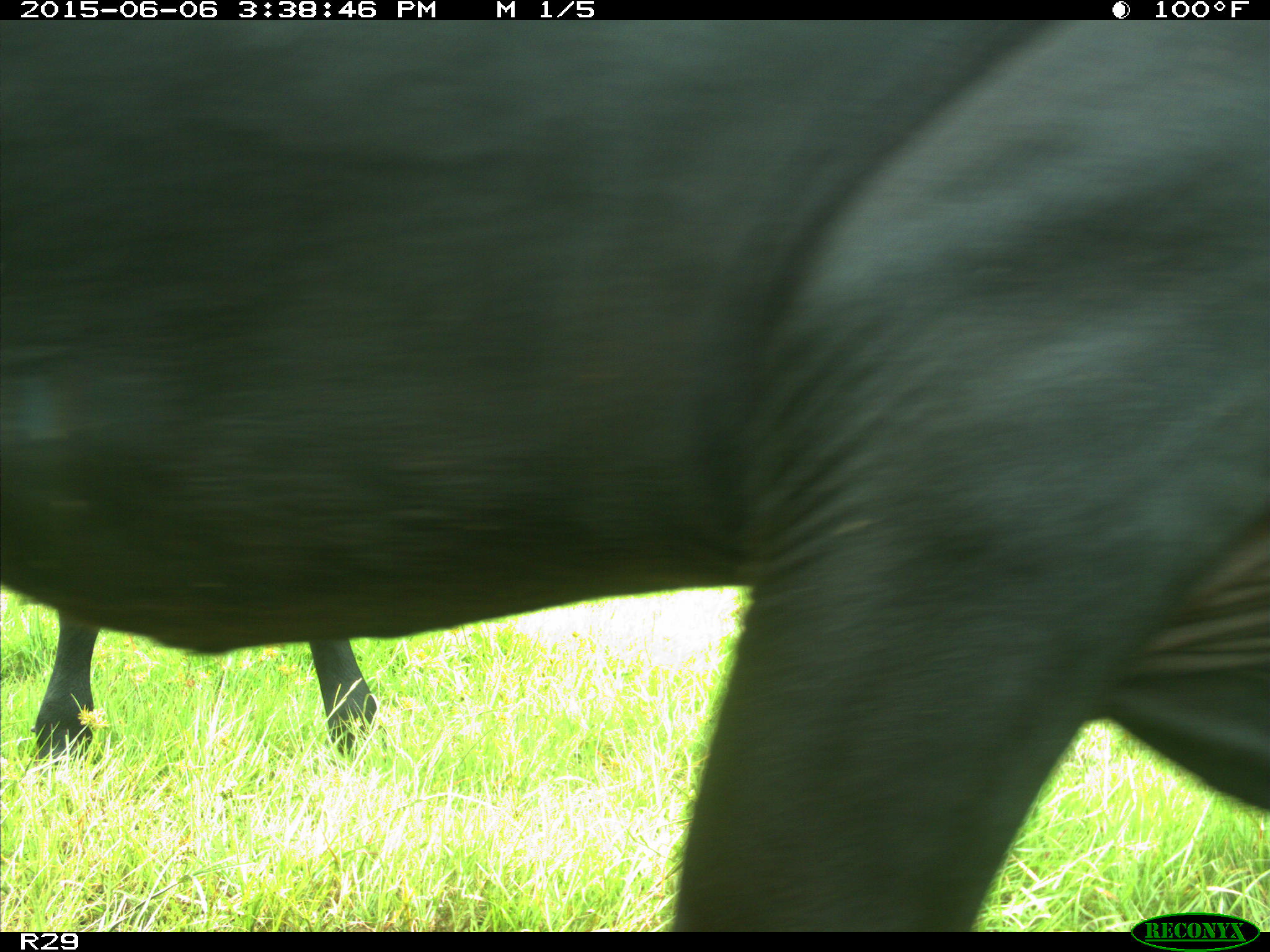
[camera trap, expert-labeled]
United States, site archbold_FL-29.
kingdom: Animalia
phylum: Chordata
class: Mammalia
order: Artiodactyla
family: Bovidae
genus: Bos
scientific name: Bos taurus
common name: domestic cow